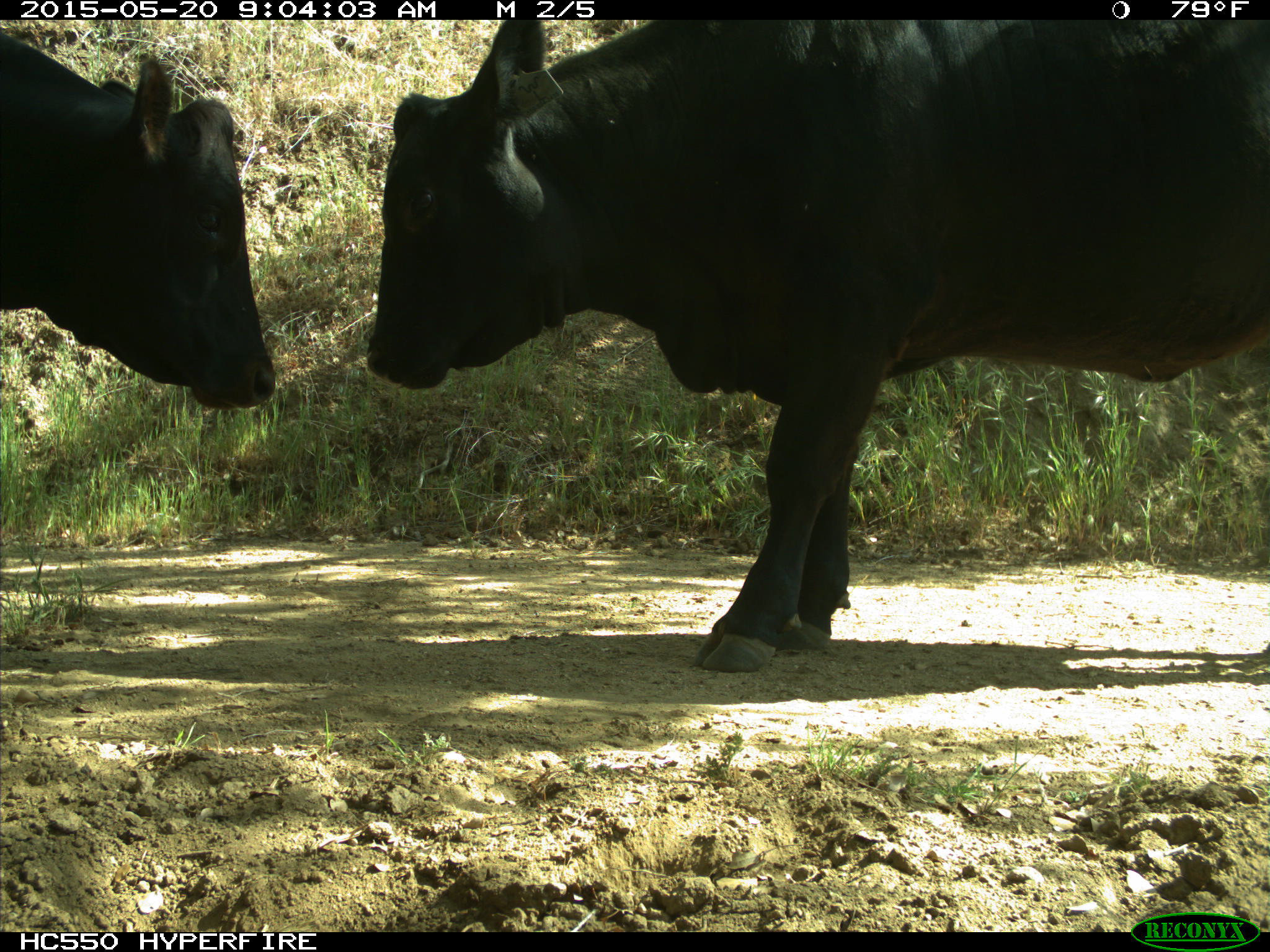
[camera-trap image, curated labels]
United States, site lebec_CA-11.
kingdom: Animalia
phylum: Chordata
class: Mammalia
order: Artiodactyla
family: Bovidae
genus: Bos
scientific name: Bos taurus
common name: domestic cow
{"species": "Bos taurus (domestic cow)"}